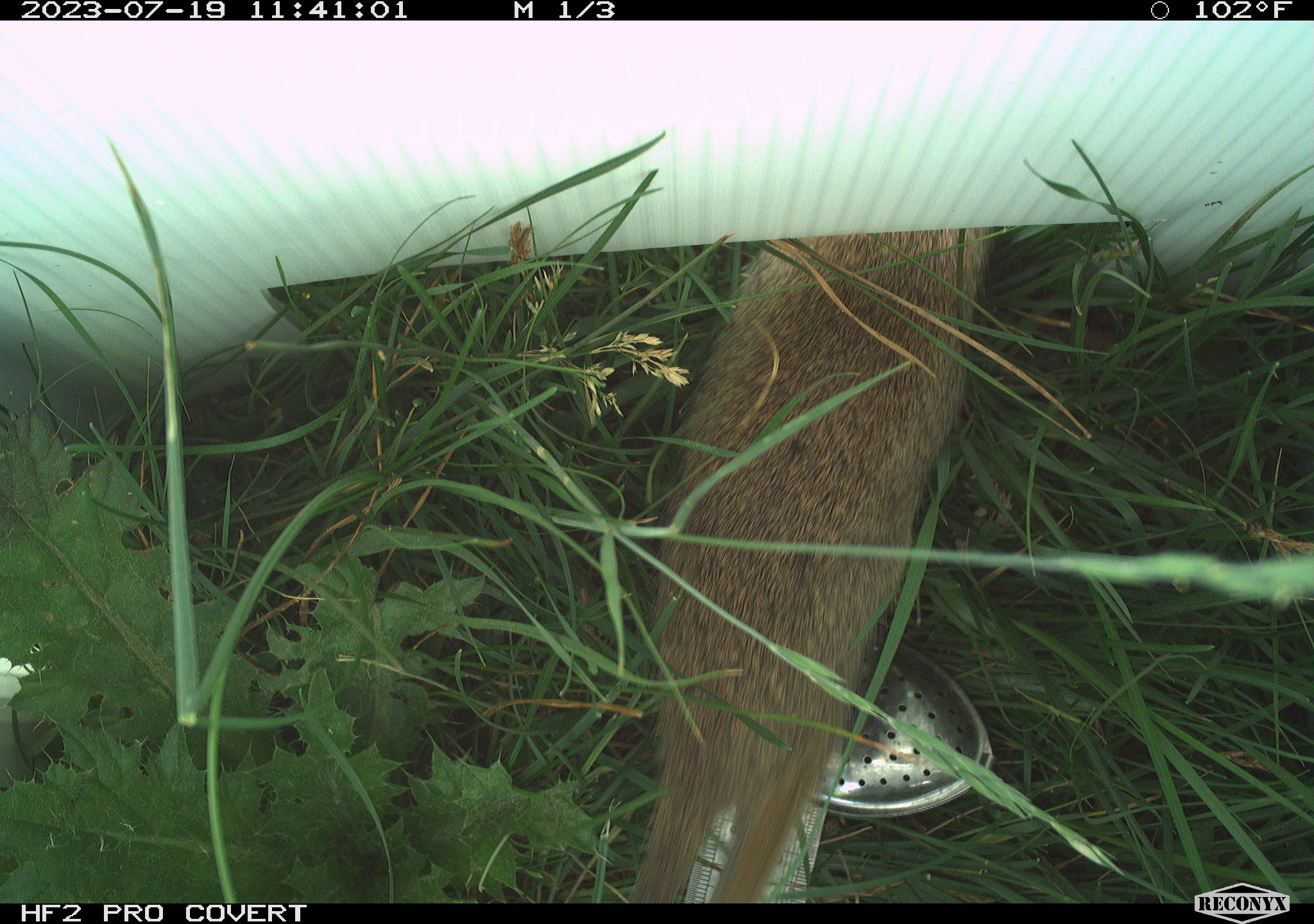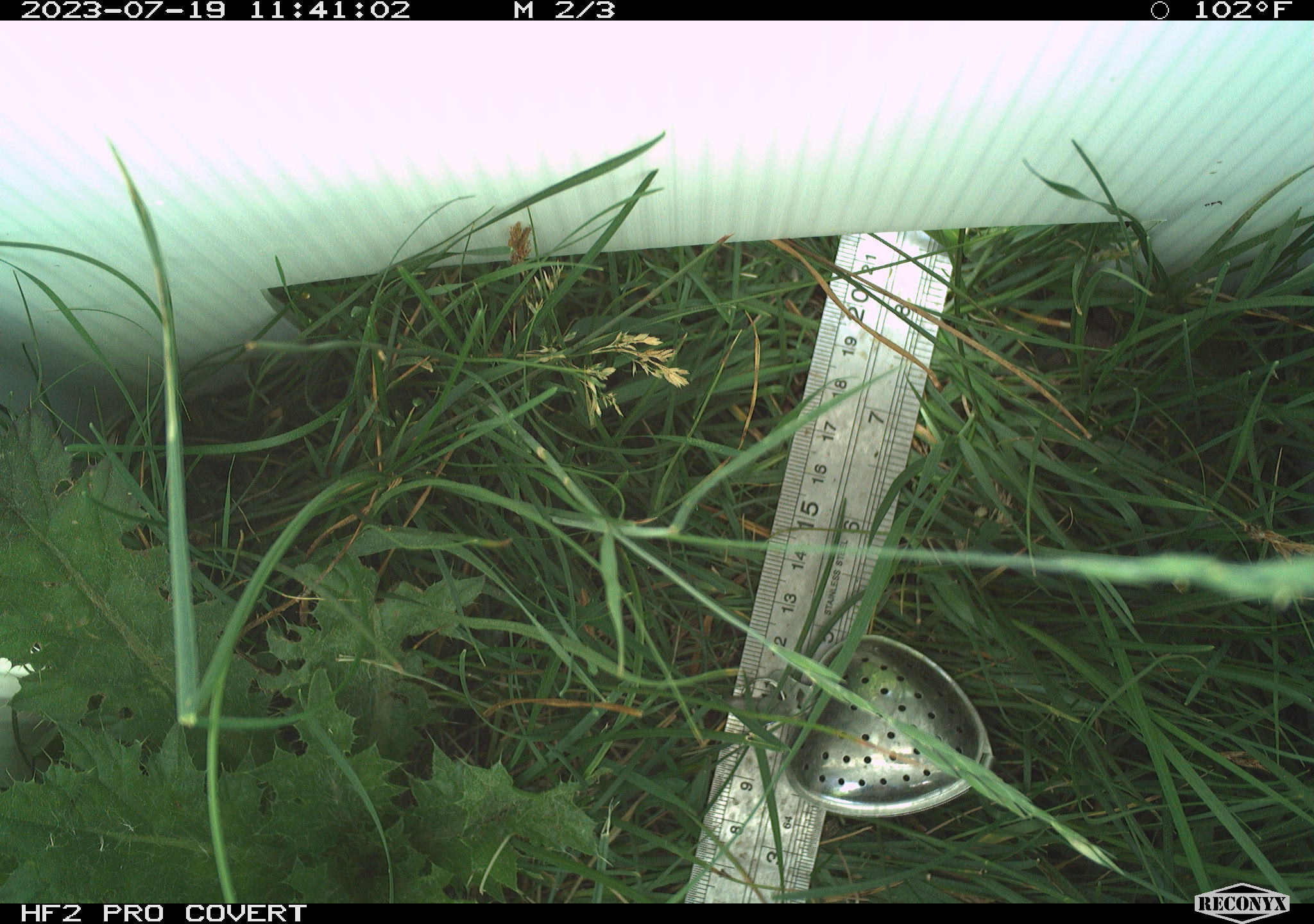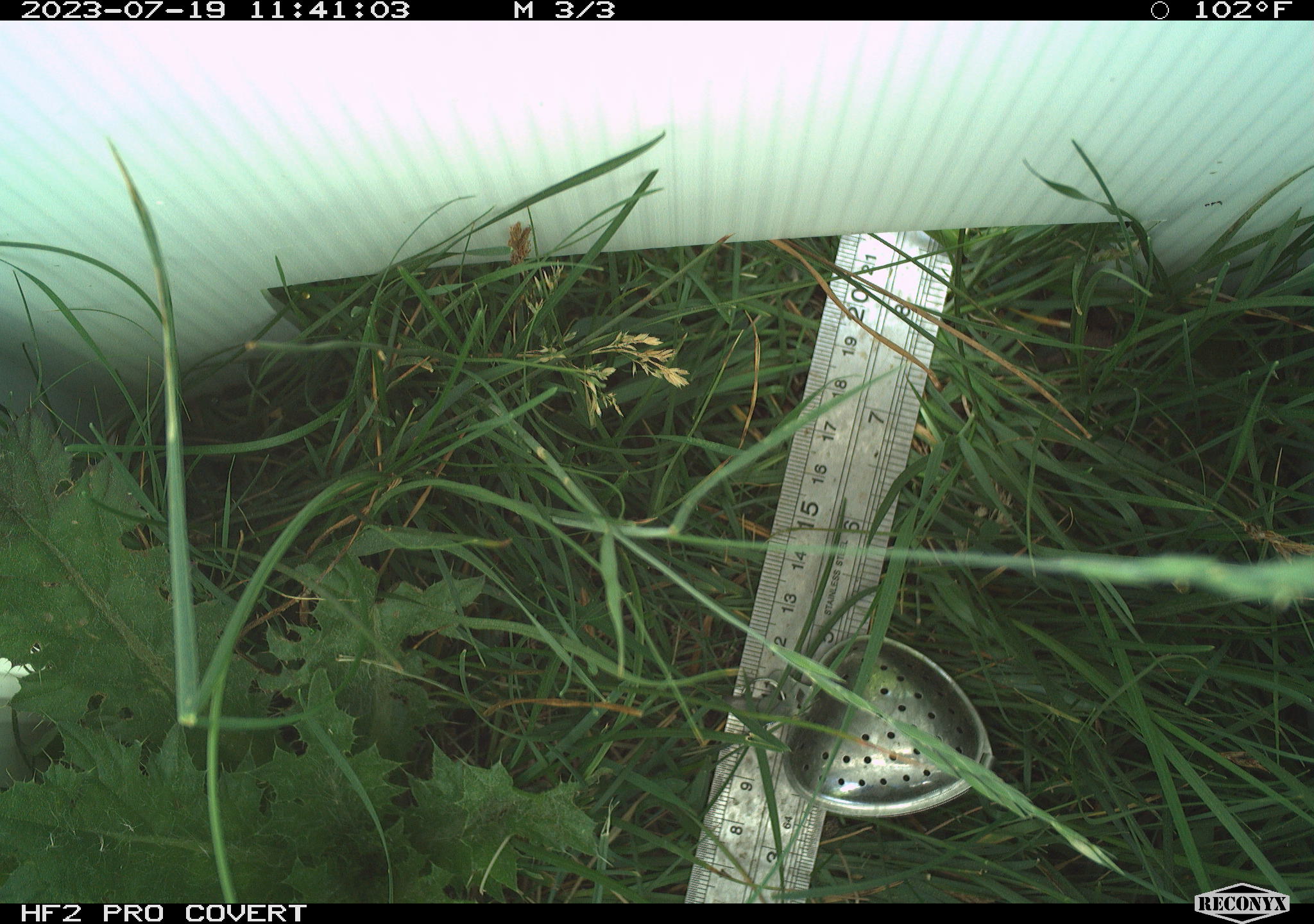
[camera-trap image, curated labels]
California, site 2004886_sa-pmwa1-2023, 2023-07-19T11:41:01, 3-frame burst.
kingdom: Animalia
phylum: Chordata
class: Mammalia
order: Rodentia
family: Sciuridae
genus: Urocitellus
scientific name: Urocitellus beldingi beldingi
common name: belding's ground squirrel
Belding's ground squirrel (Urocitellus beldingi beldingi).